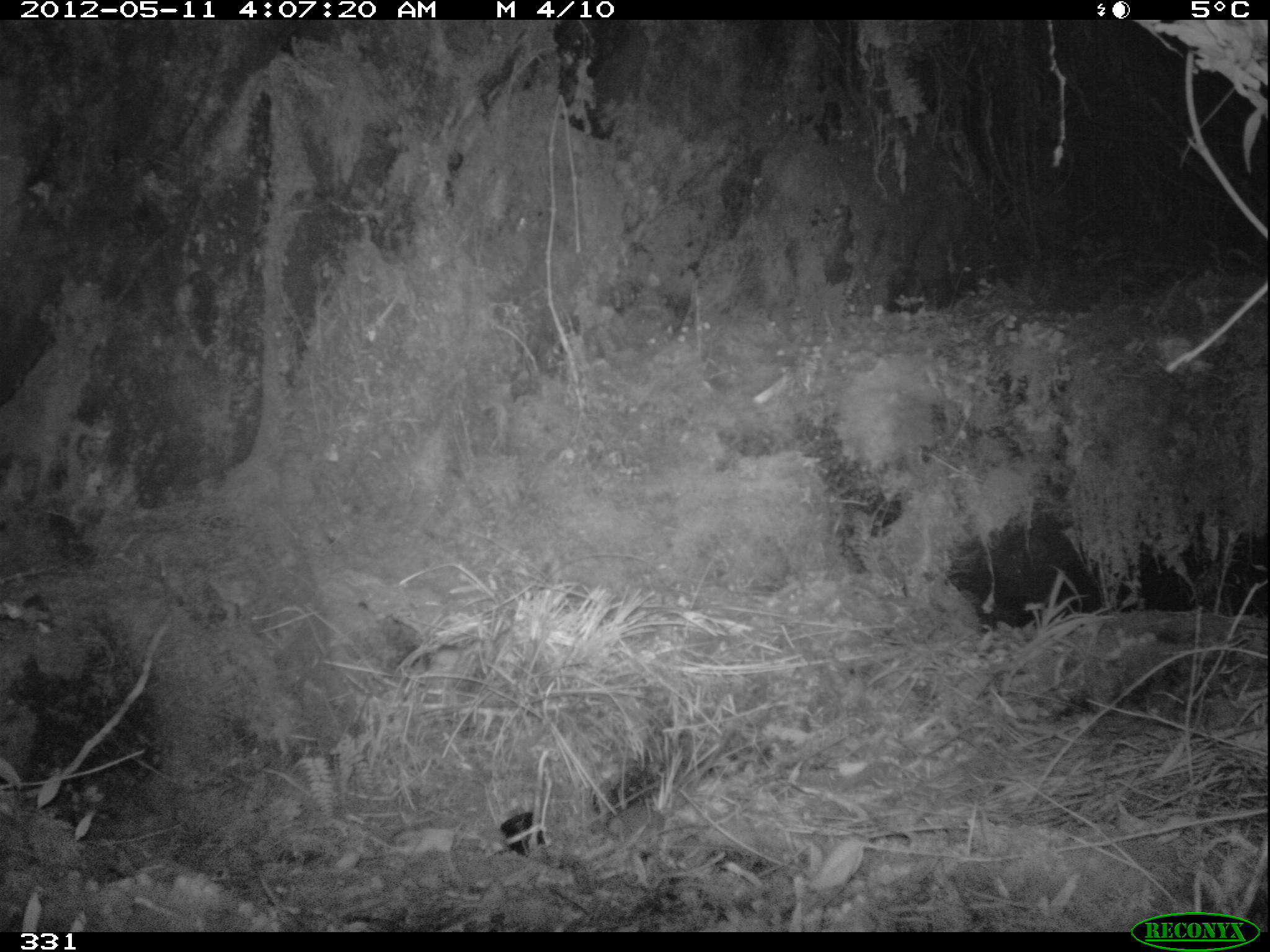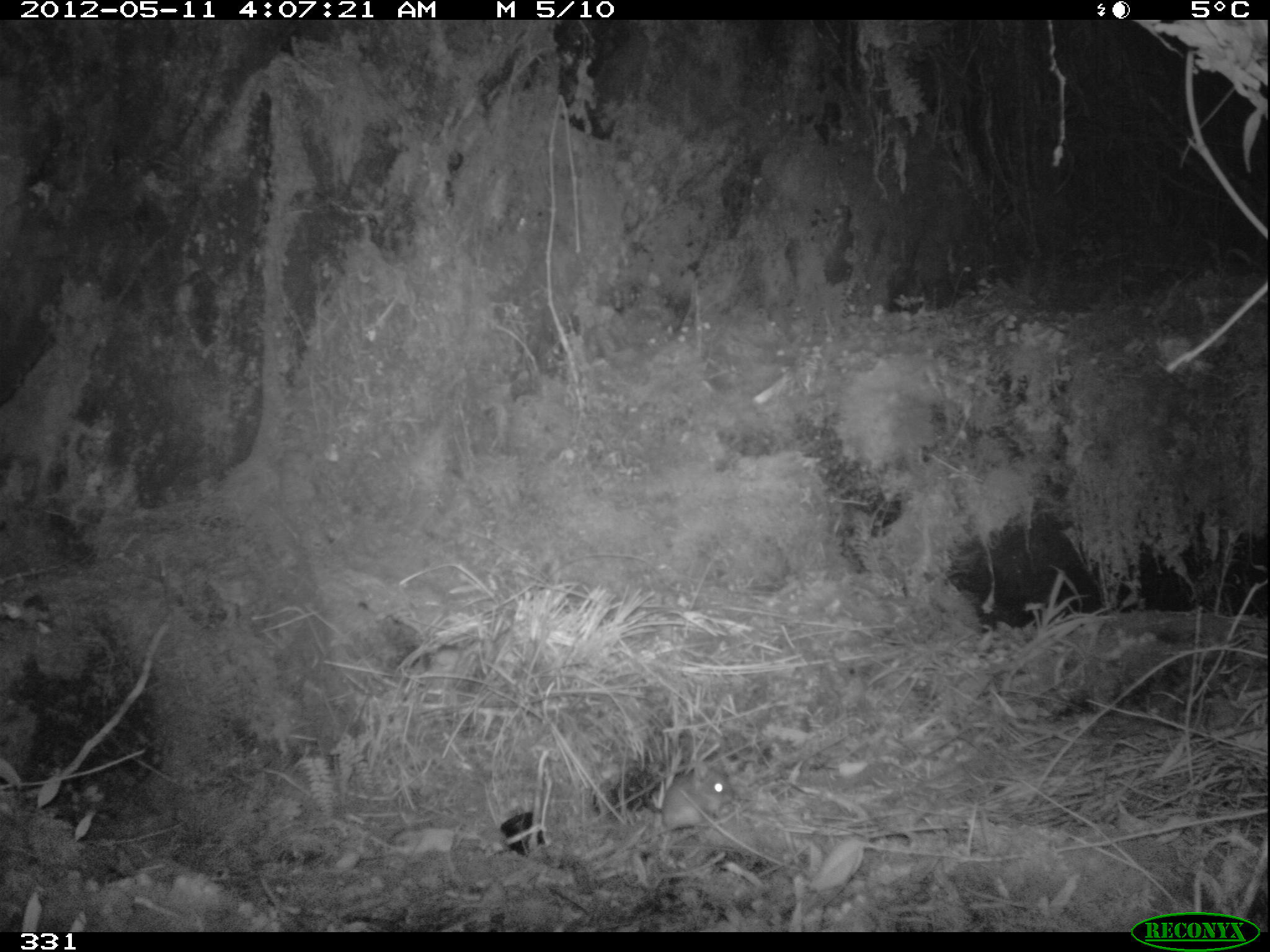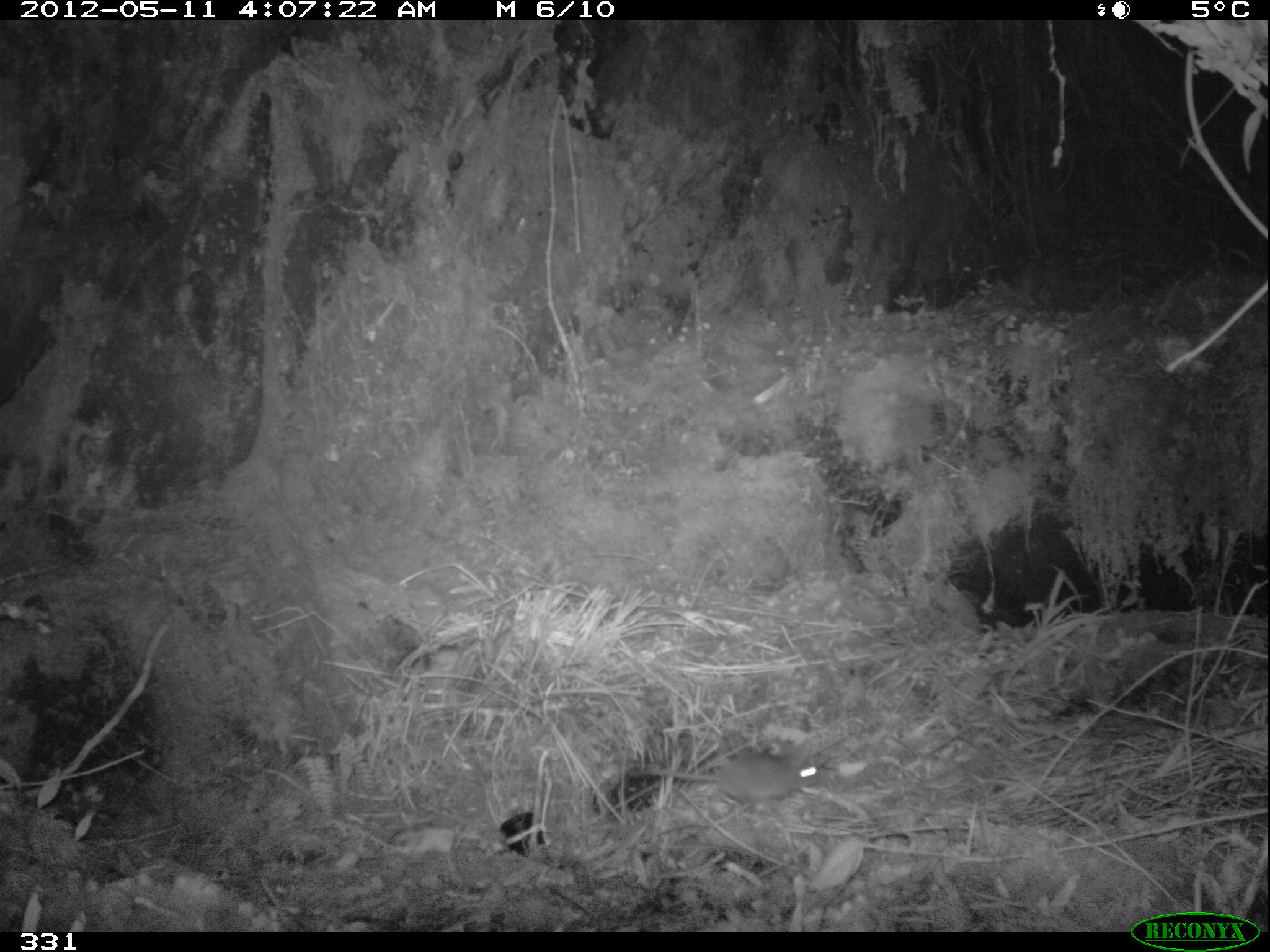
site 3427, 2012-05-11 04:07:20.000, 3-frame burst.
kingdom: Animalia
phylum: Chordata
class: Mammalia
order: Rodentia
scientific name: Rodentia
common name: rodents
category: unknown rodent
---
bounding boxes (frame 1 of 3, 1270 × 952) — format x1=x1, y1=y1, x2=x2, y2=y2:
unknown rodent: x1=607, y1=806, x2=668, y2=839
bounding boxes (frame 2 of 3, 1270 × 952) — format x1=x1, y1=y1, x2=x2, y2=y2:
unknown rodent: x1=642, y1=767, x2=734, y2=841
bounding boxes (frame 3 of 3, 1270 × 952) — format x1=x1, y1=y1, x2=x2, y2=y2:
unknown rodent: x1=627, y1=752, x2=823, y2=804